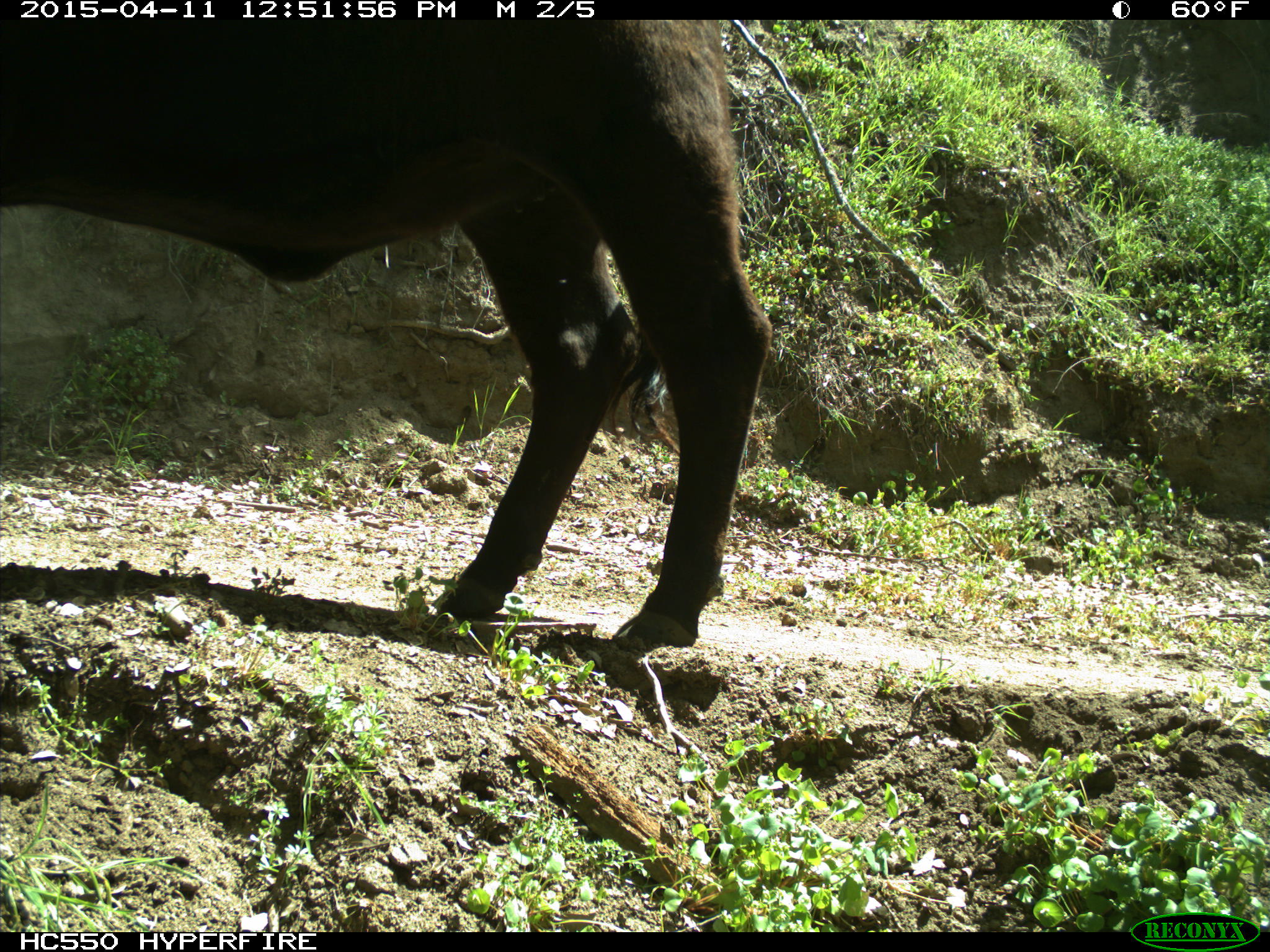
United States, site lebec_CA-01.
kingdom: Animalia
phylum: Chordata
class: Mammalia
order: Artiodactyla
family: Bovidae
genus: Bos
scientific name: Bos taurus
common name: domestic cow